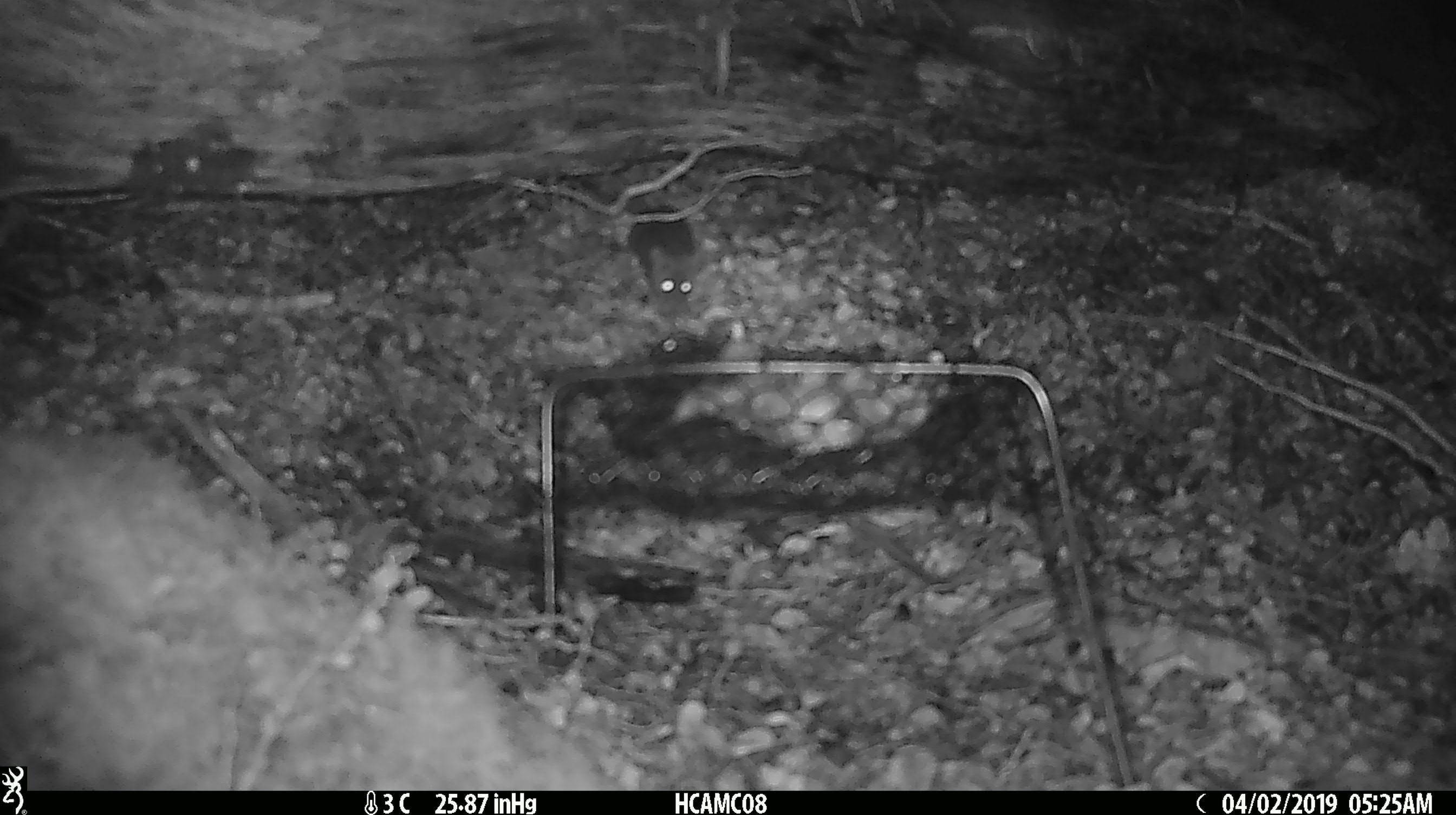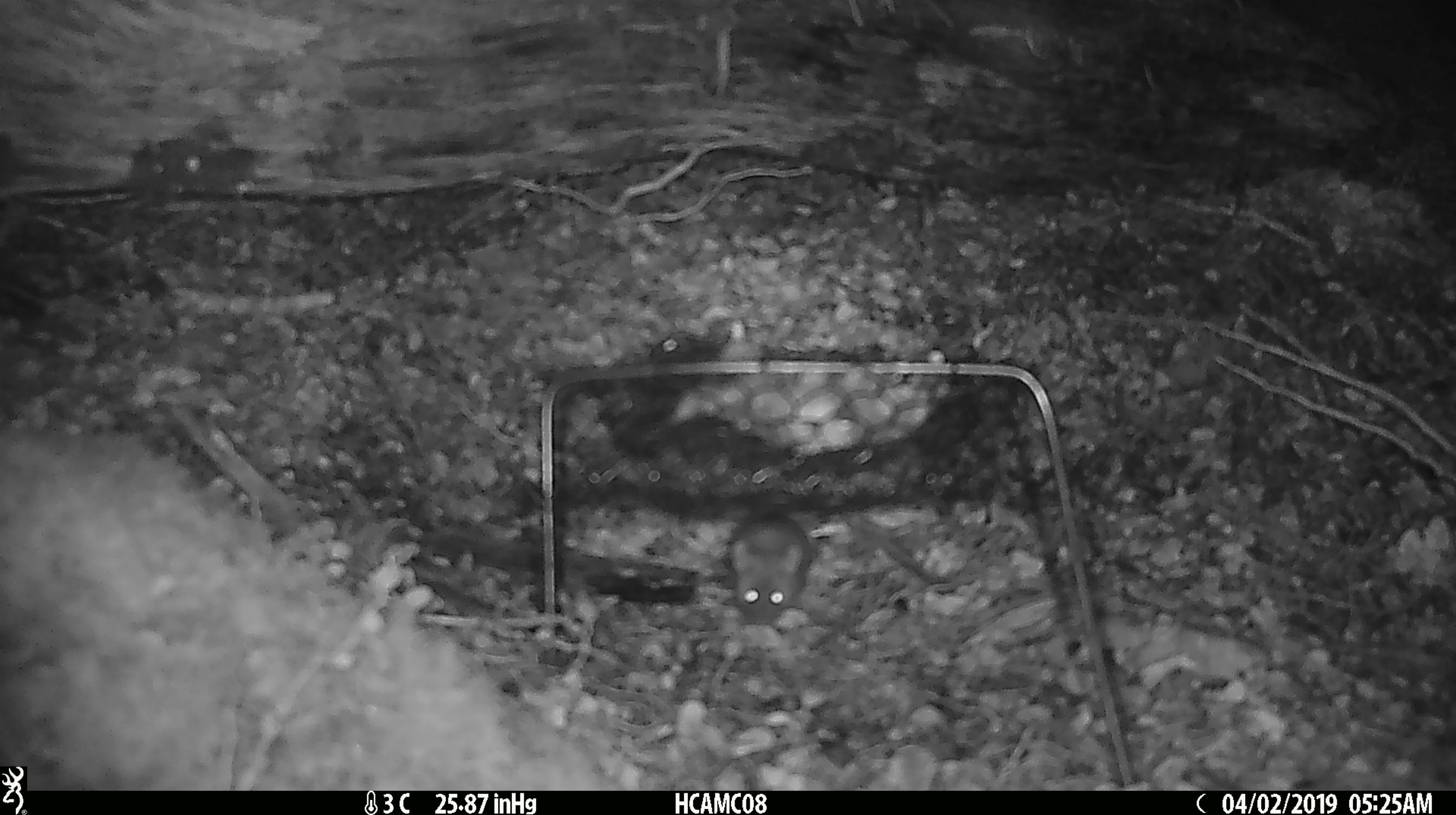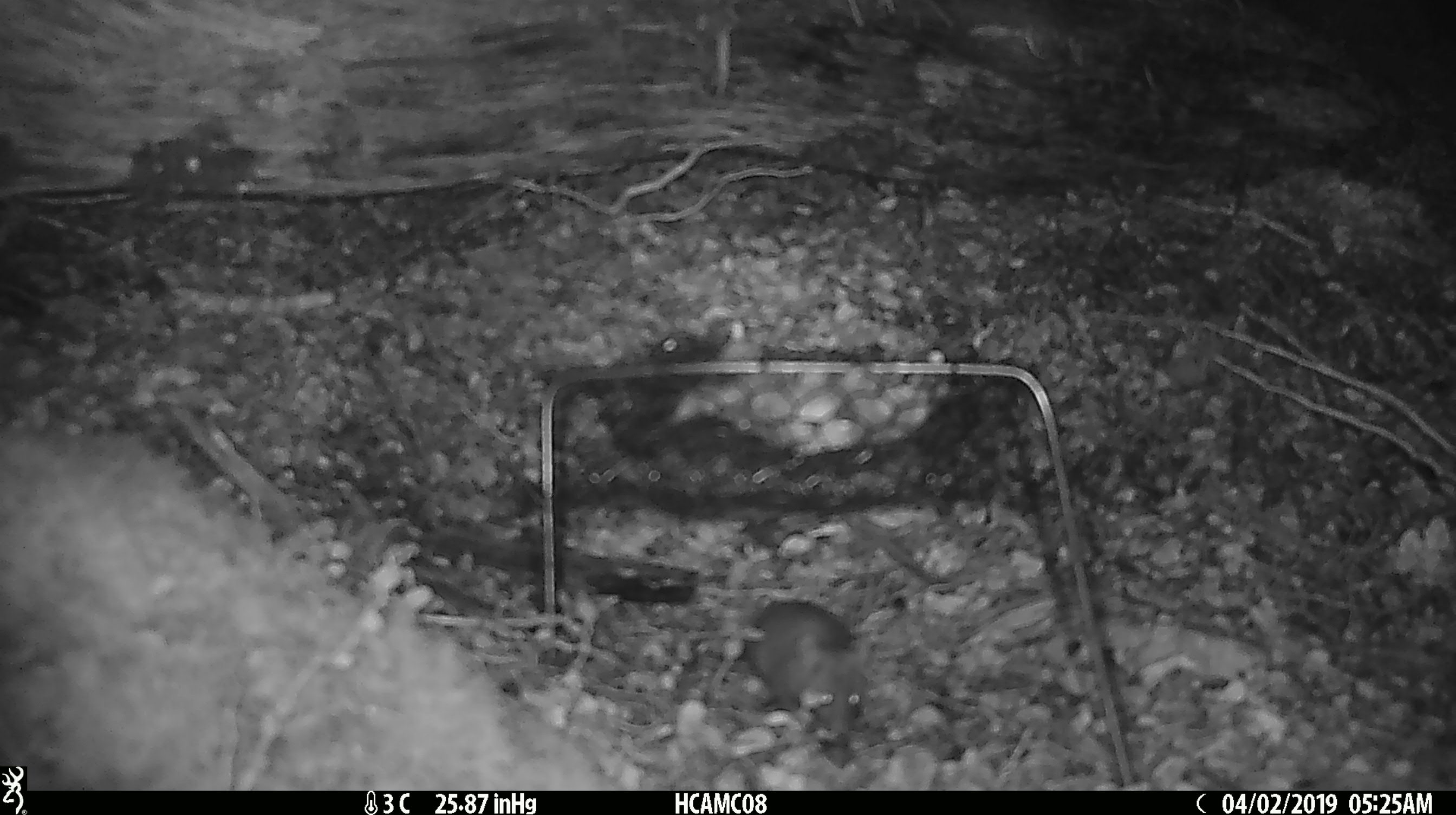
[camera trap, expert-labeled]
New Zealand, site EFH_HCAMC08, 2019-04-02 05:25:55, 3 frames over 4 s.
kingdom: Animalia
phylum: Chordata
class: Mammalia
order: Rodentia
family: Muridae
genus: Mus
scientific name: Mus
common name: mouse